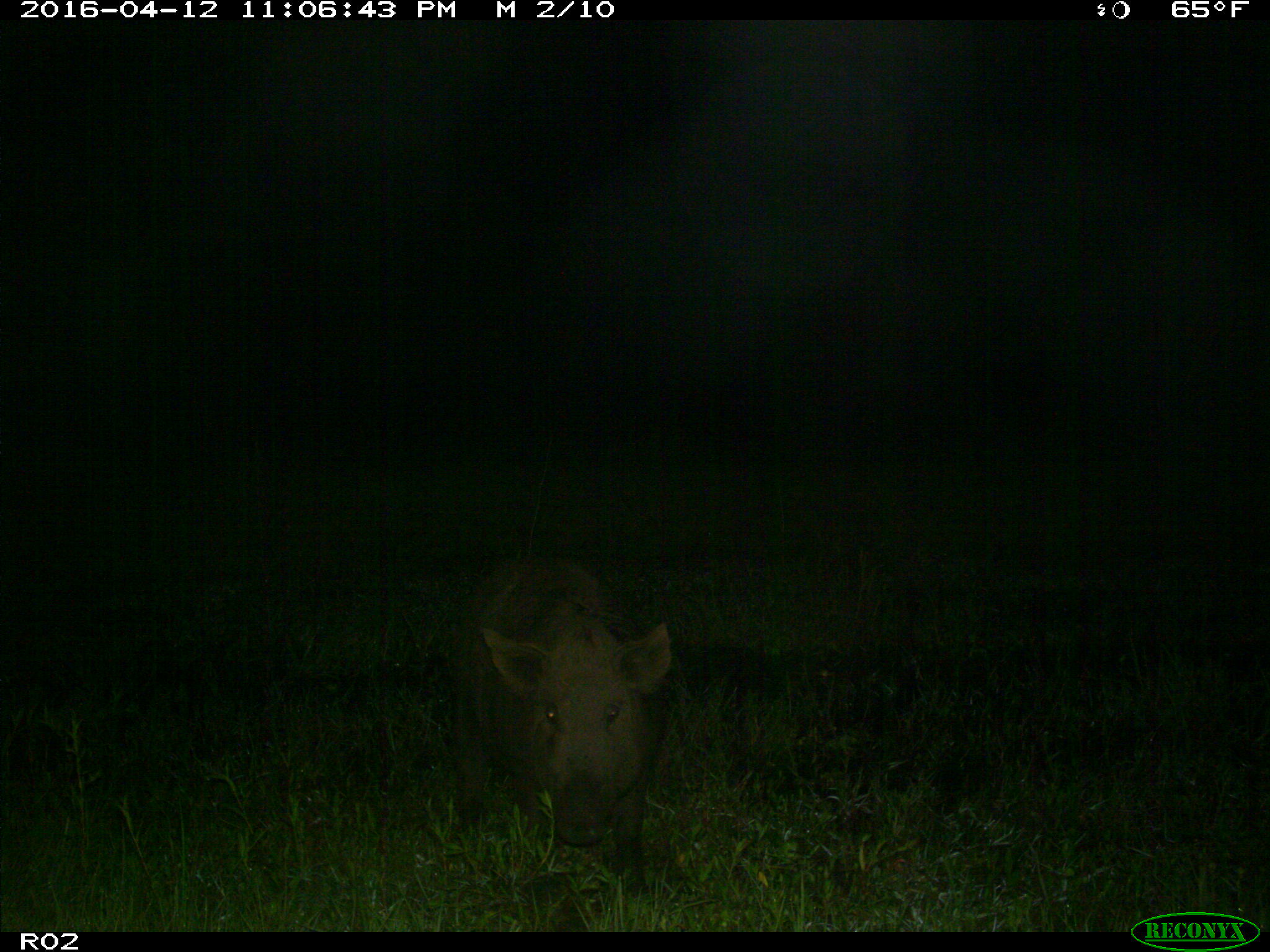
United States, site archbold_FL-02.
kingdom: Animalia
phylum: Chordata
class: Mammalia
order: Artiodactyla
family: Suidae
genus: Sus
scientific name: Sus scrofa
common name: wild boar